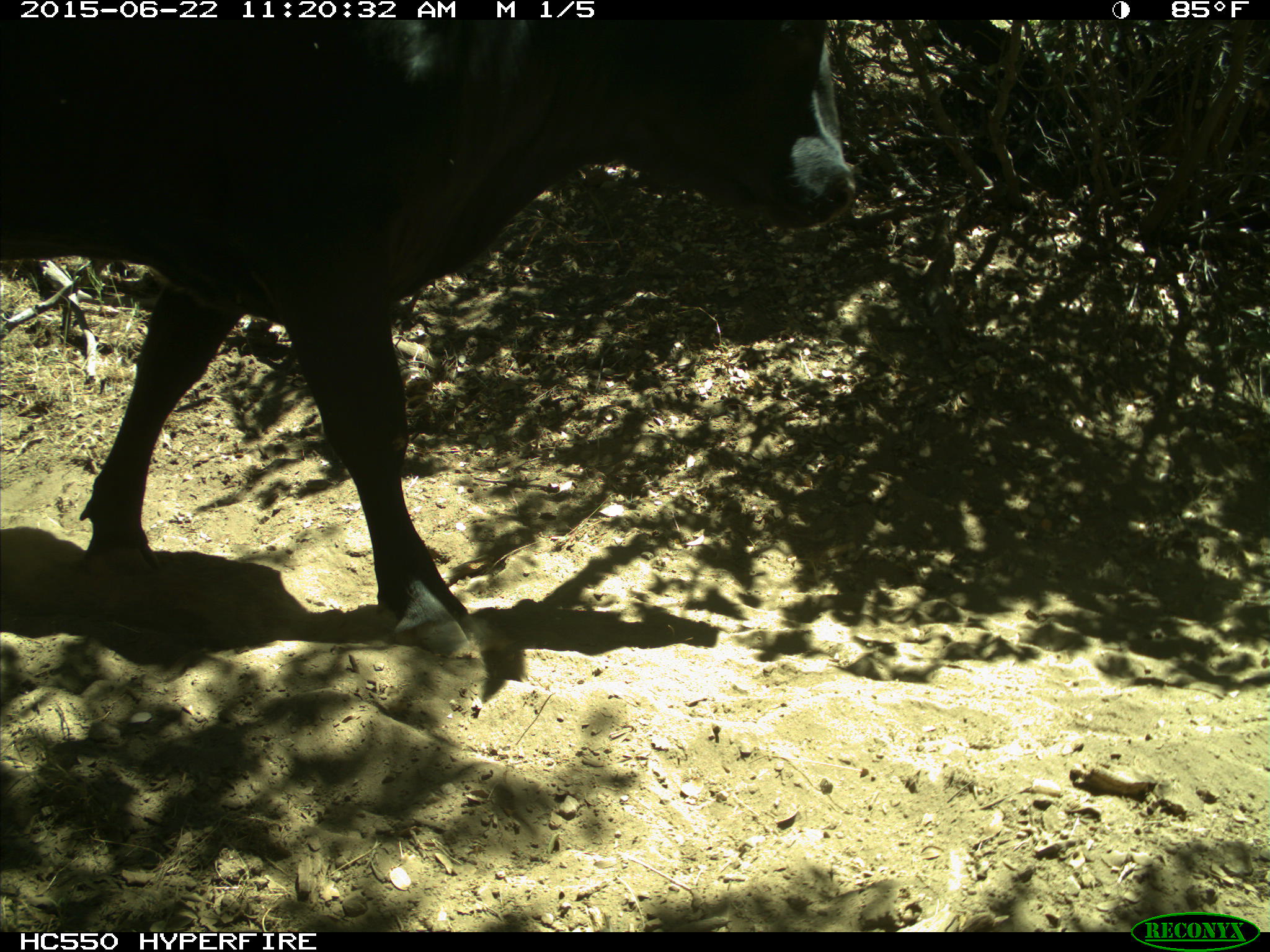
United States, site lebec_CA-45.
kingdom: Animalia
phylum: Chordata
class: Mammalia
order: Artiodactyla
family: Bovidae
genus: Bos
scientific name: Bos taurus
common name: domestic cow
Bos taurus (domestic cow).